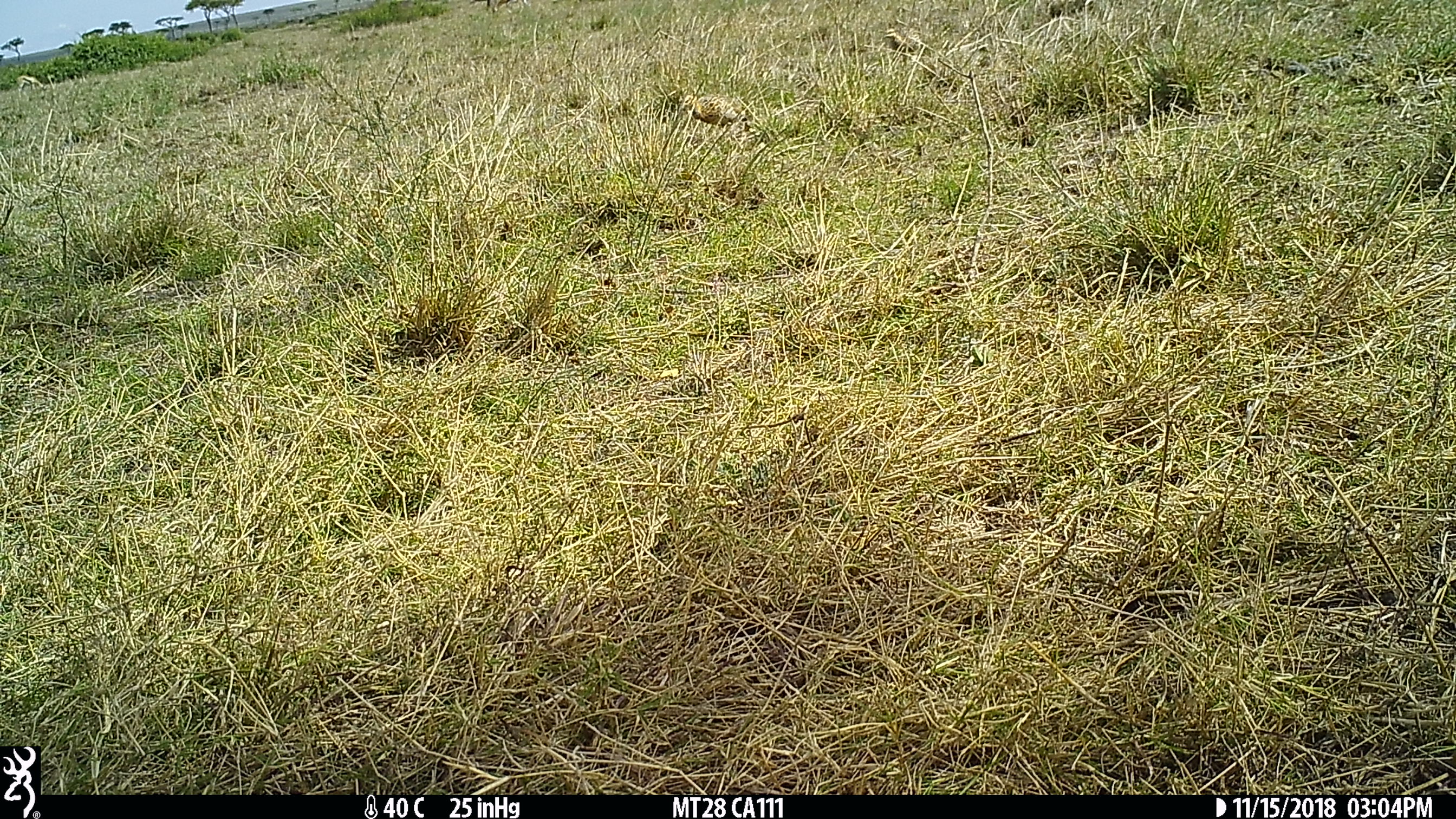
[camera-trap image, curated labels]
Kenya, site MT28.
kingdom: Animalia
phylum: Chordata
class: Aves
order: Galliformes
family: Phasianidae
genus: Scleroptila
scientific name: Scleroptila levaillantii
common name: red-winged francolin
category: francolin redwinged